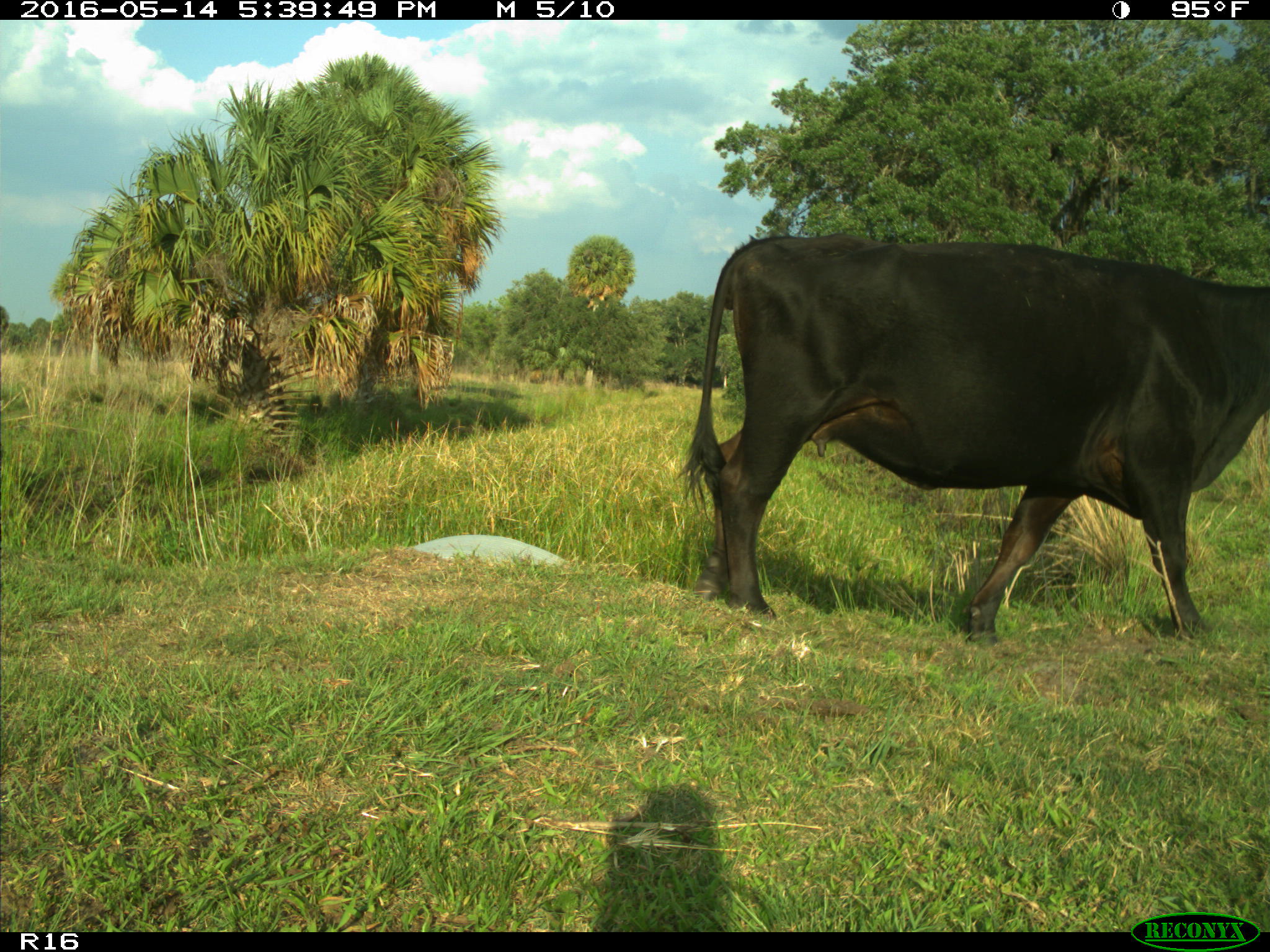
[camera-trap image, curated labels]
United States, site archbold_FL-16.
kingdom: Animalia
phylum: Chordata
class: Mammalia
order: Artiodactyla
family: Bovidae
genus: Bos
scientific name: Bos taurus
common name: domestic cow